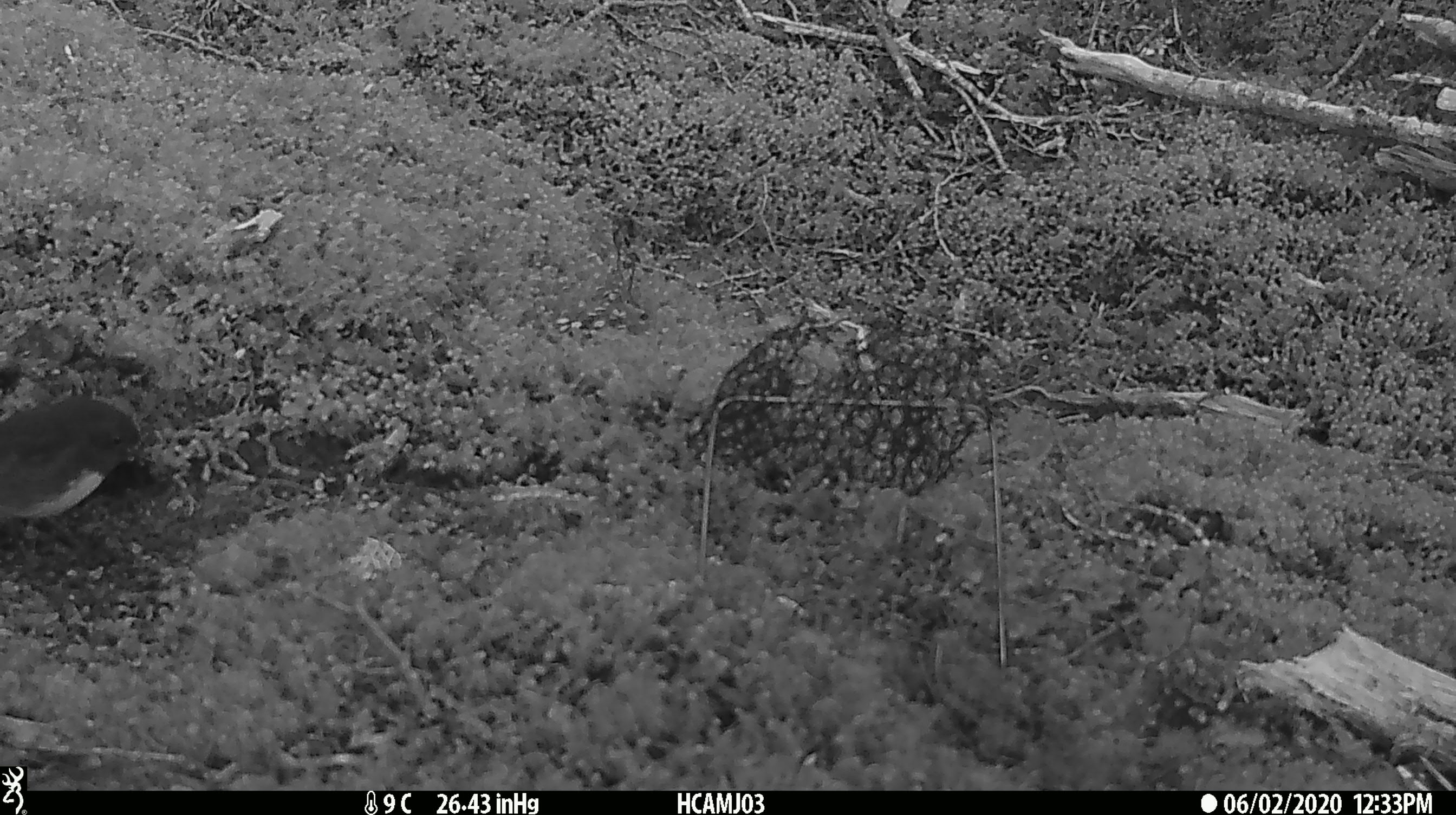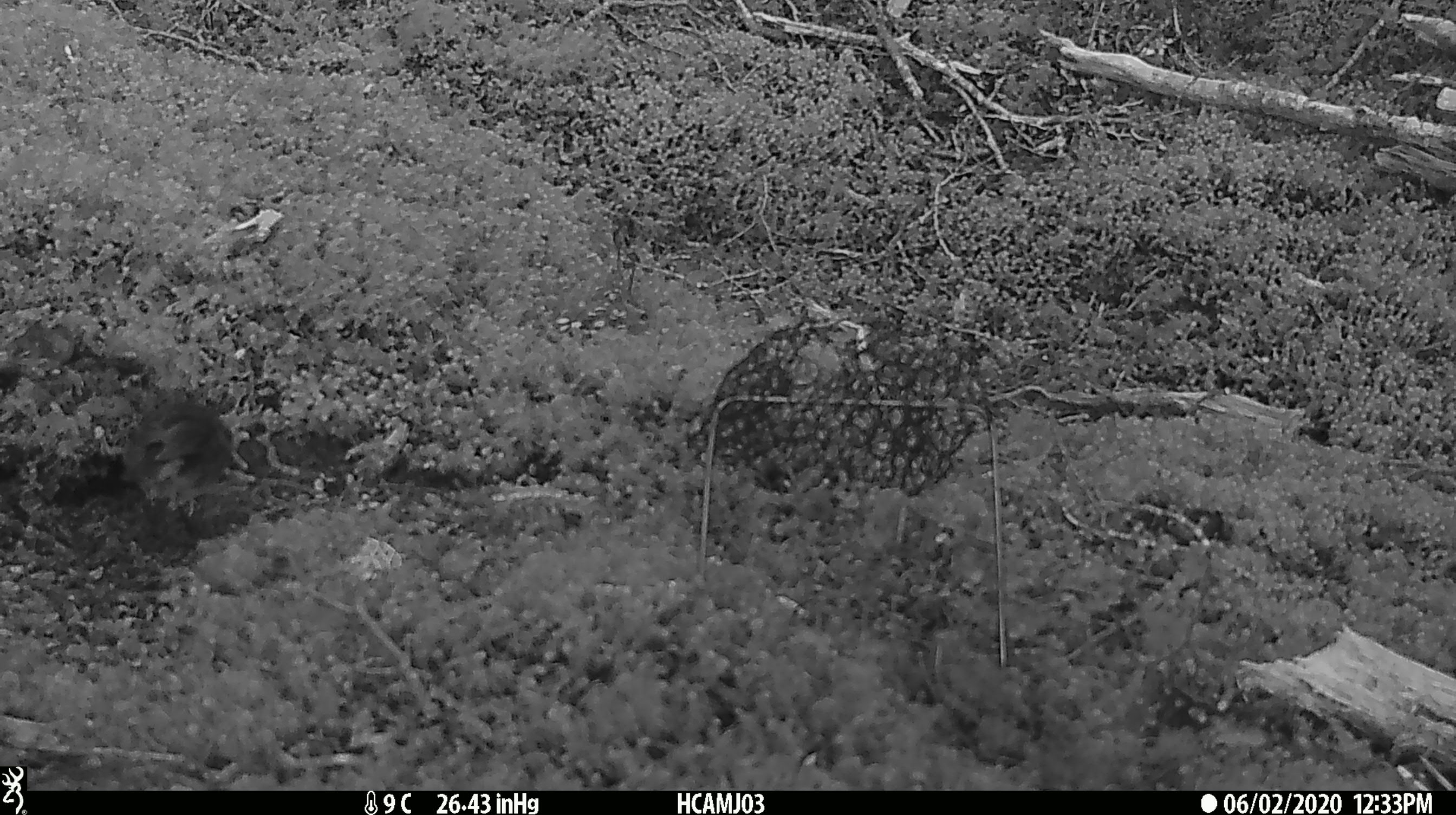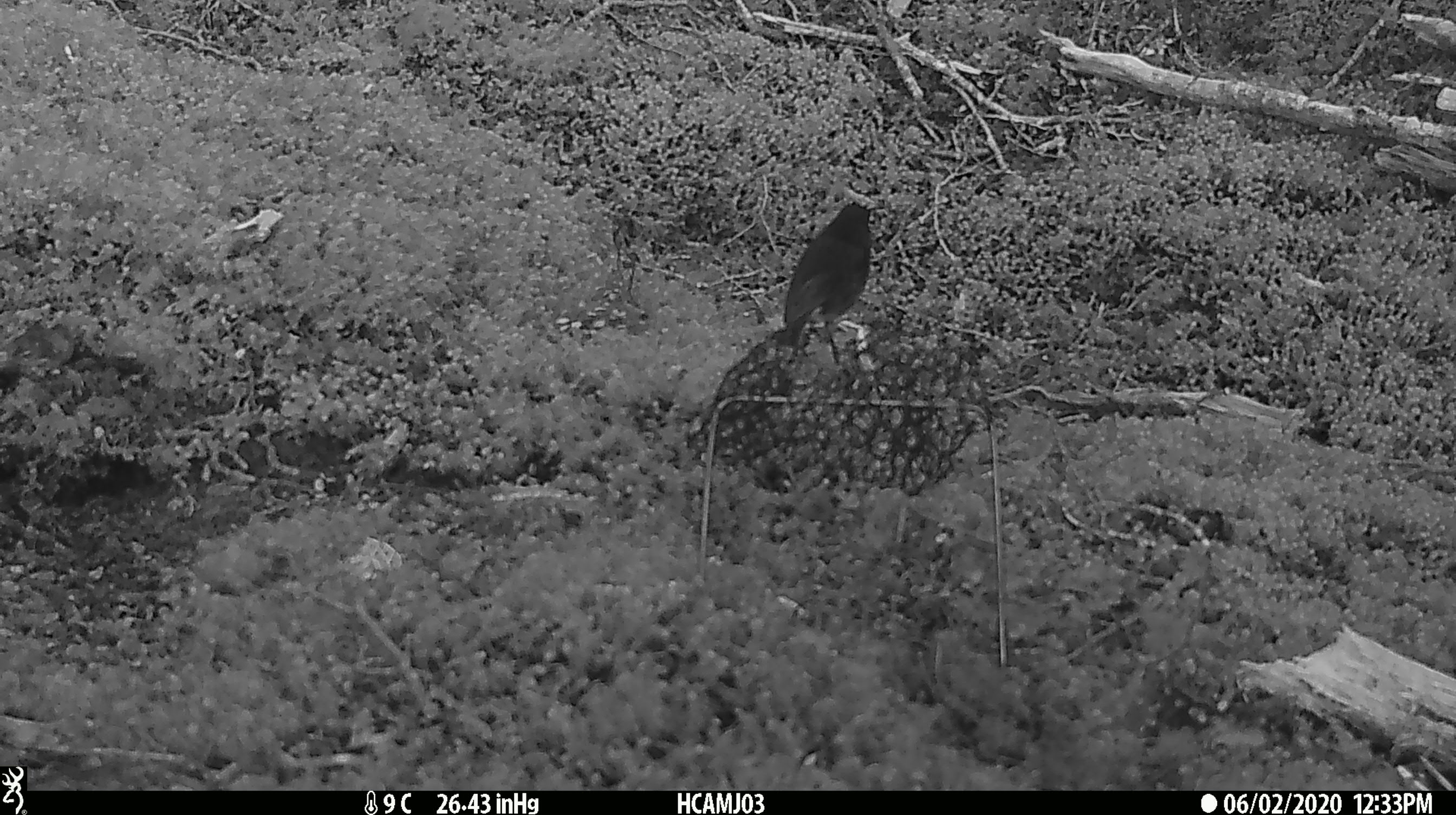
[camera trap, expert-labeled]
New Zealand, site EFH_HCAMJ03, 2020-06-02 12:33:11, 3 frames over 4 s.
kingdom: Animalia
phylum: Chordata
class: Aves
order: Passeriformes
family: Petroicidae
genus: Petroica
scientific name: Petroica australis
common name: new zealand robin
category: robin